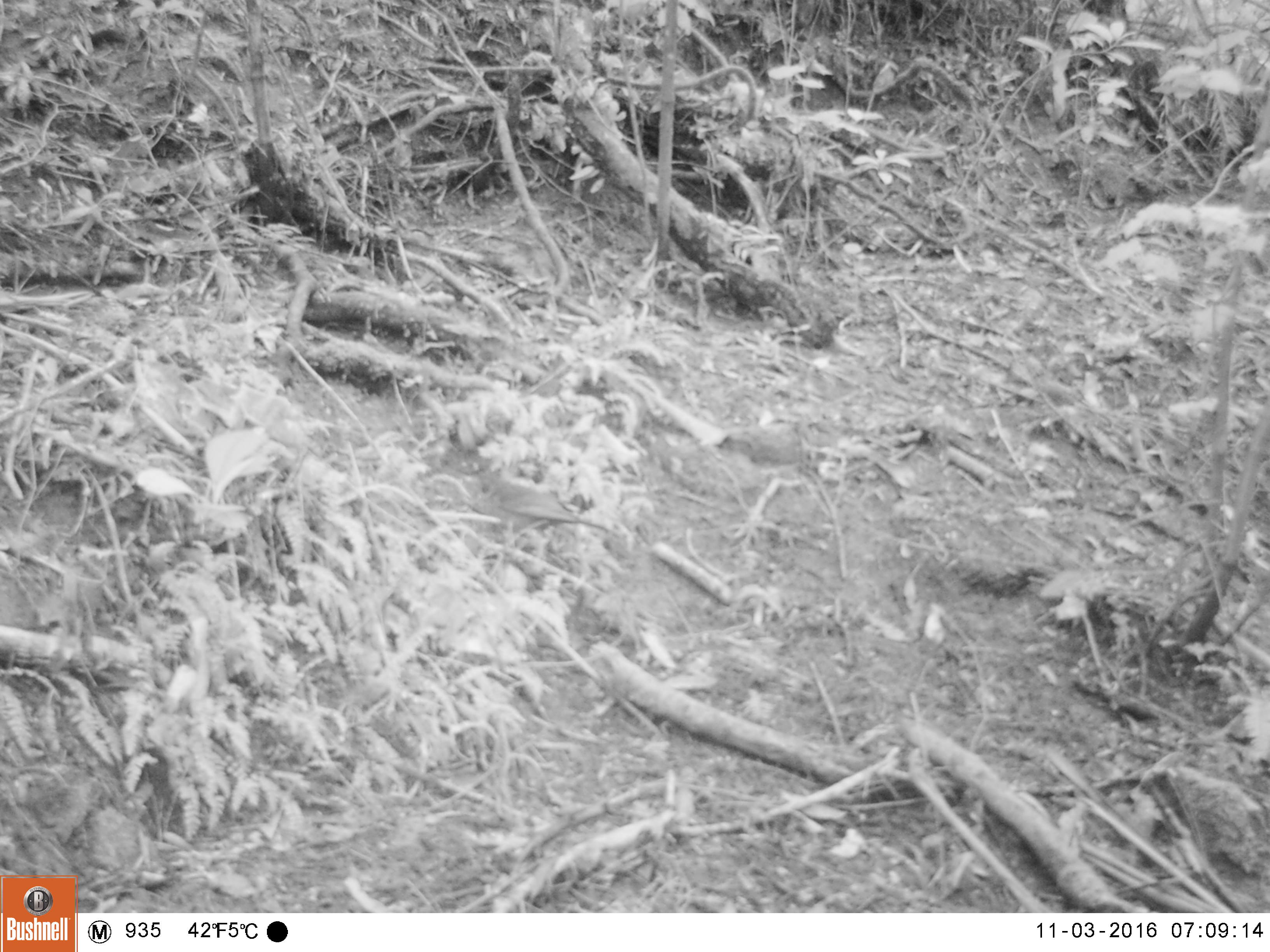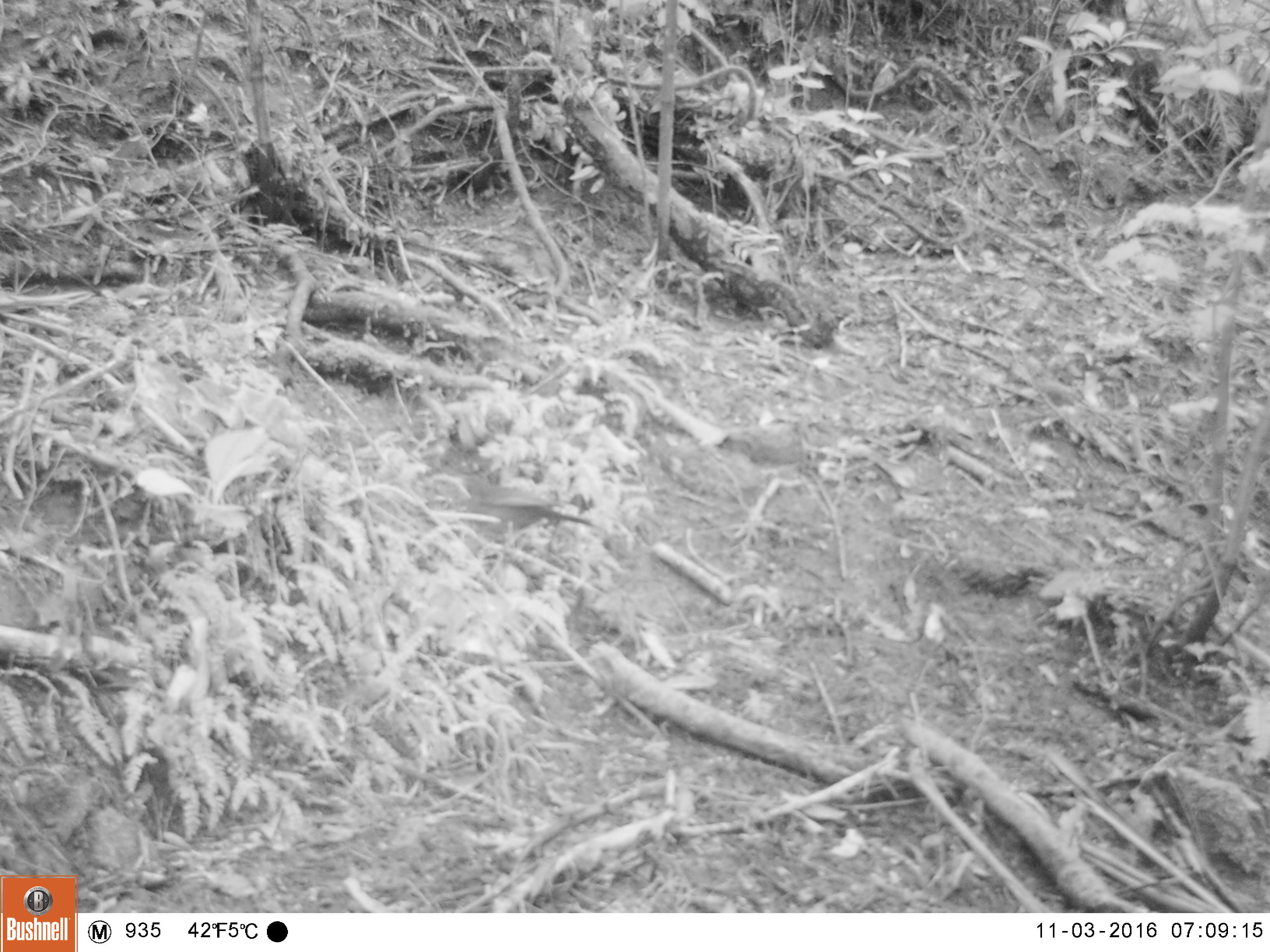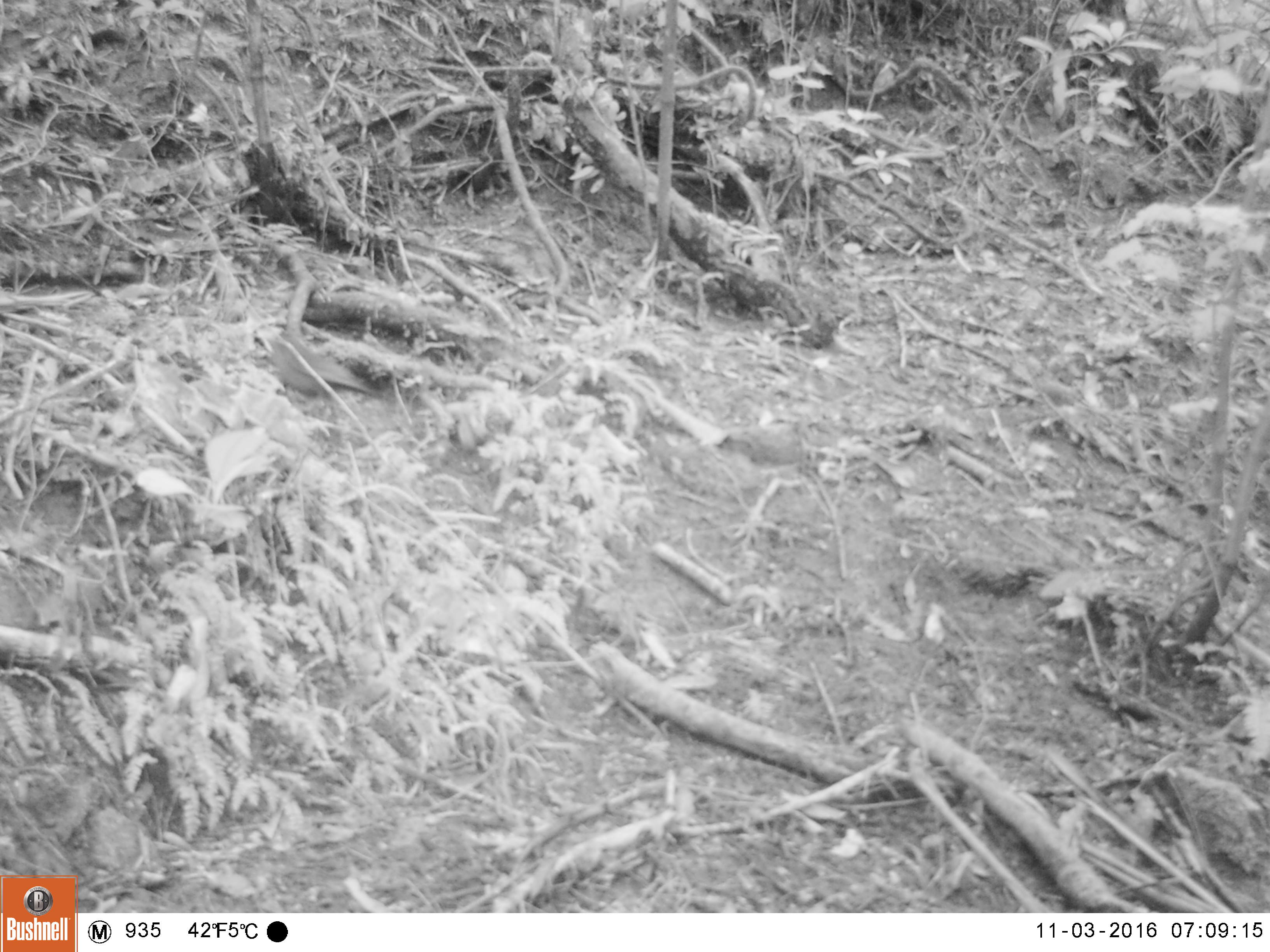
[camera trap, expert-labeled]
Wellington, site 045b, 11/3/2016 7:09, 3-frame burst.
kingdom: Animalia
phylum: Chordata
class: Aves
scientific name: Aves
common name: bird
Bird (Aves).